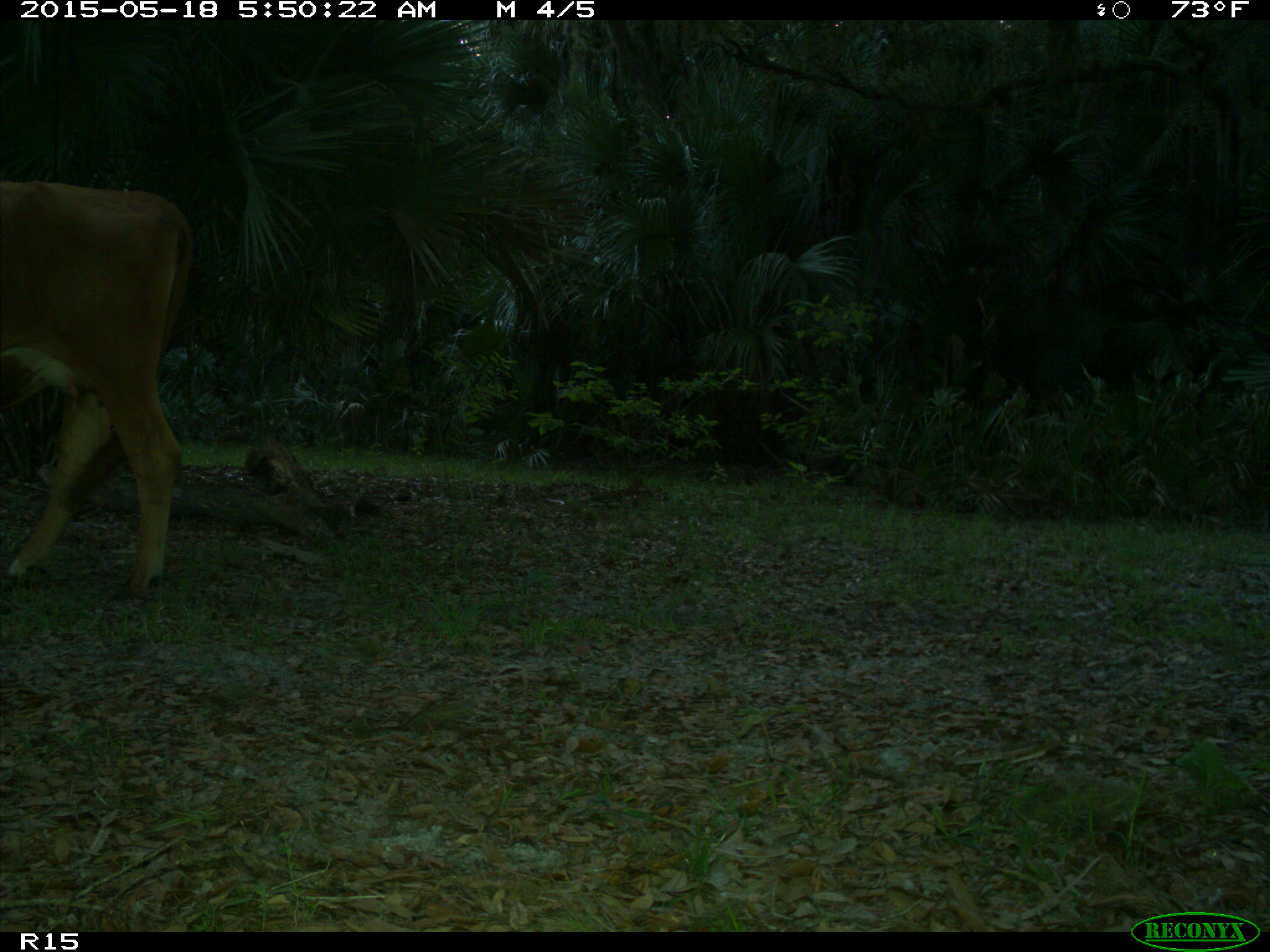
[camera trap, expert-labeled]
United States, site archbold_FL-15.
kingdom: Animalia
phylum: Chordata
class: Mammalia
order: Artiodactyla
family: Bovidae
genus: Bos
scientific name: Bos taurus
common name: domestic cow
Bos taurus (domestic cow).